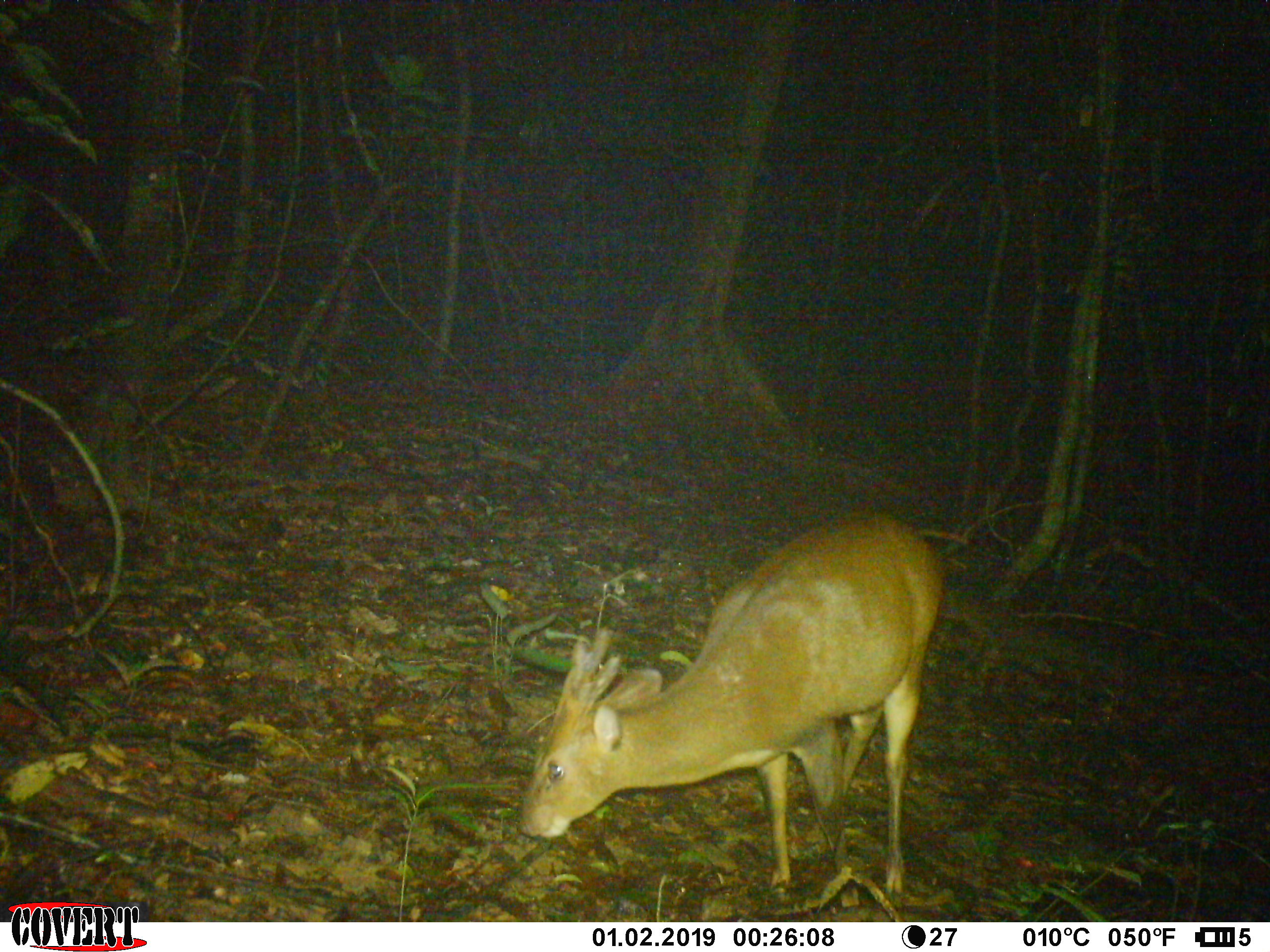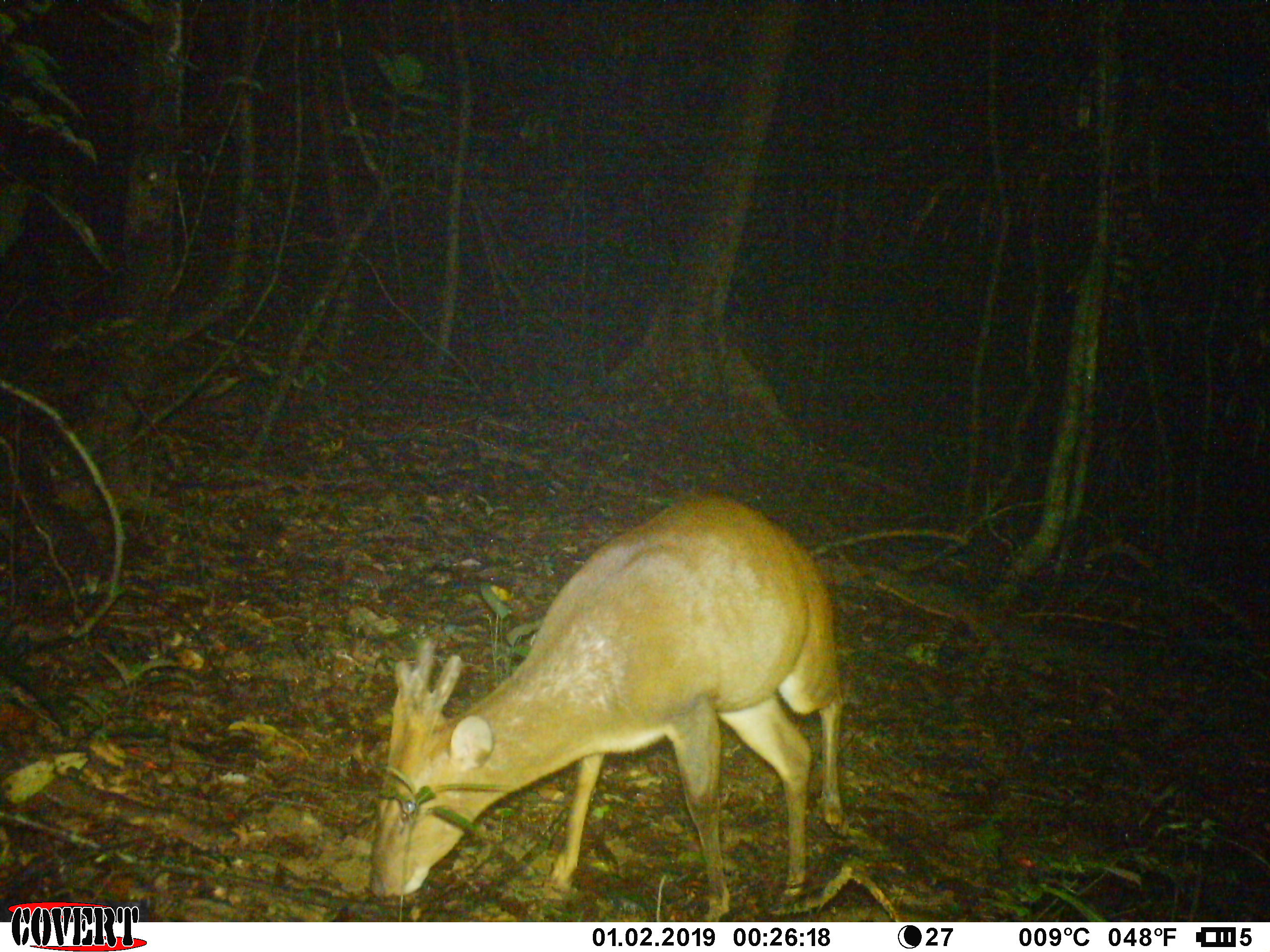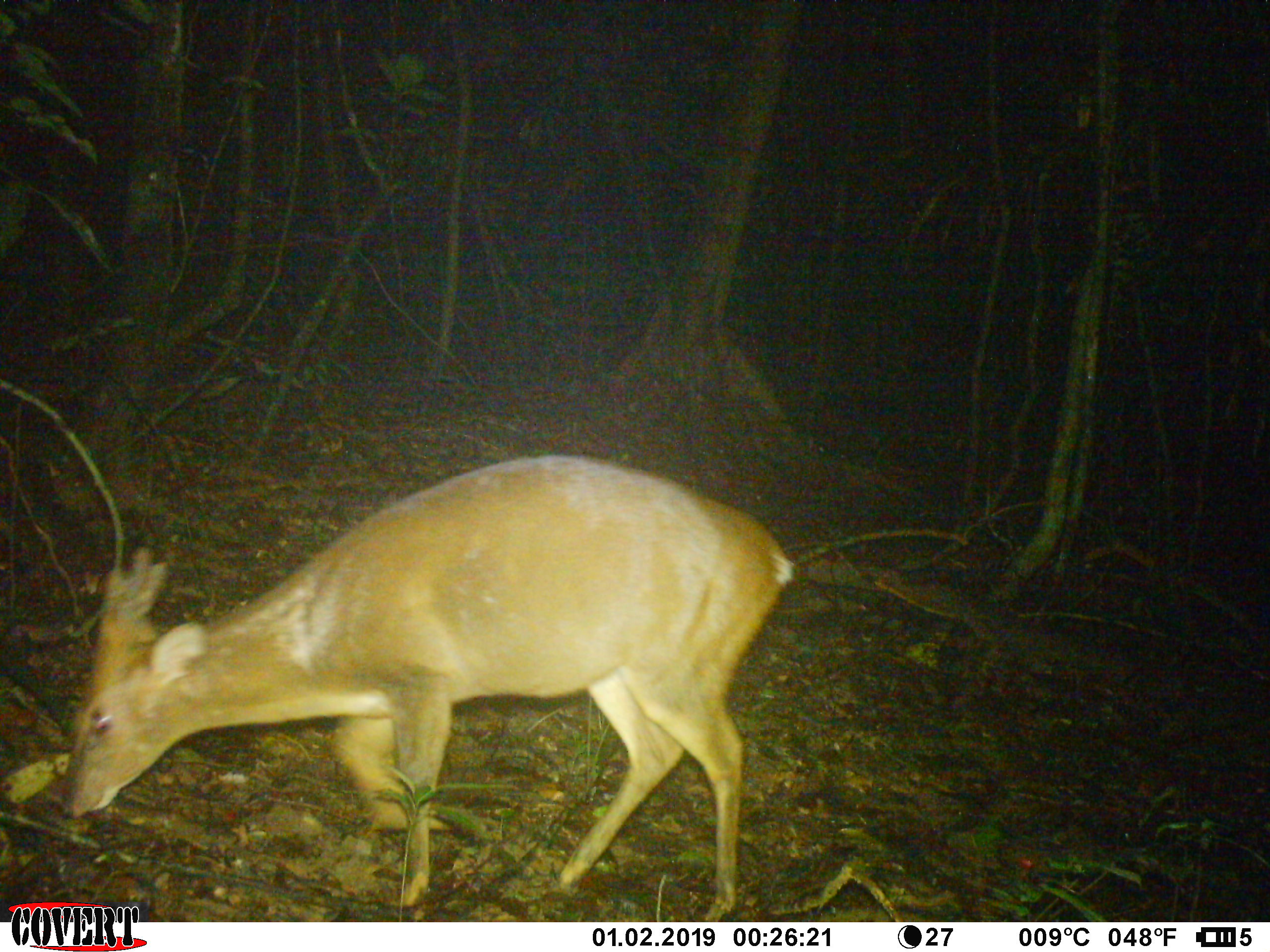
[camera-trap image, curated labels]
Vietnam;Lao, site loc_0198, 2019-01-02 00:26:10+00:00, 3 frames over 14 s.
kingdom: Animalia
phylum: Chordata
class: Mammalia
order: Artiodactyla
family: Cervidae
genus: Muntiacus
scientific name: Muntiacus vuquangensis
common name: large-antlered muntjac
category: large antlered muntjac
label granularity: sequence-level